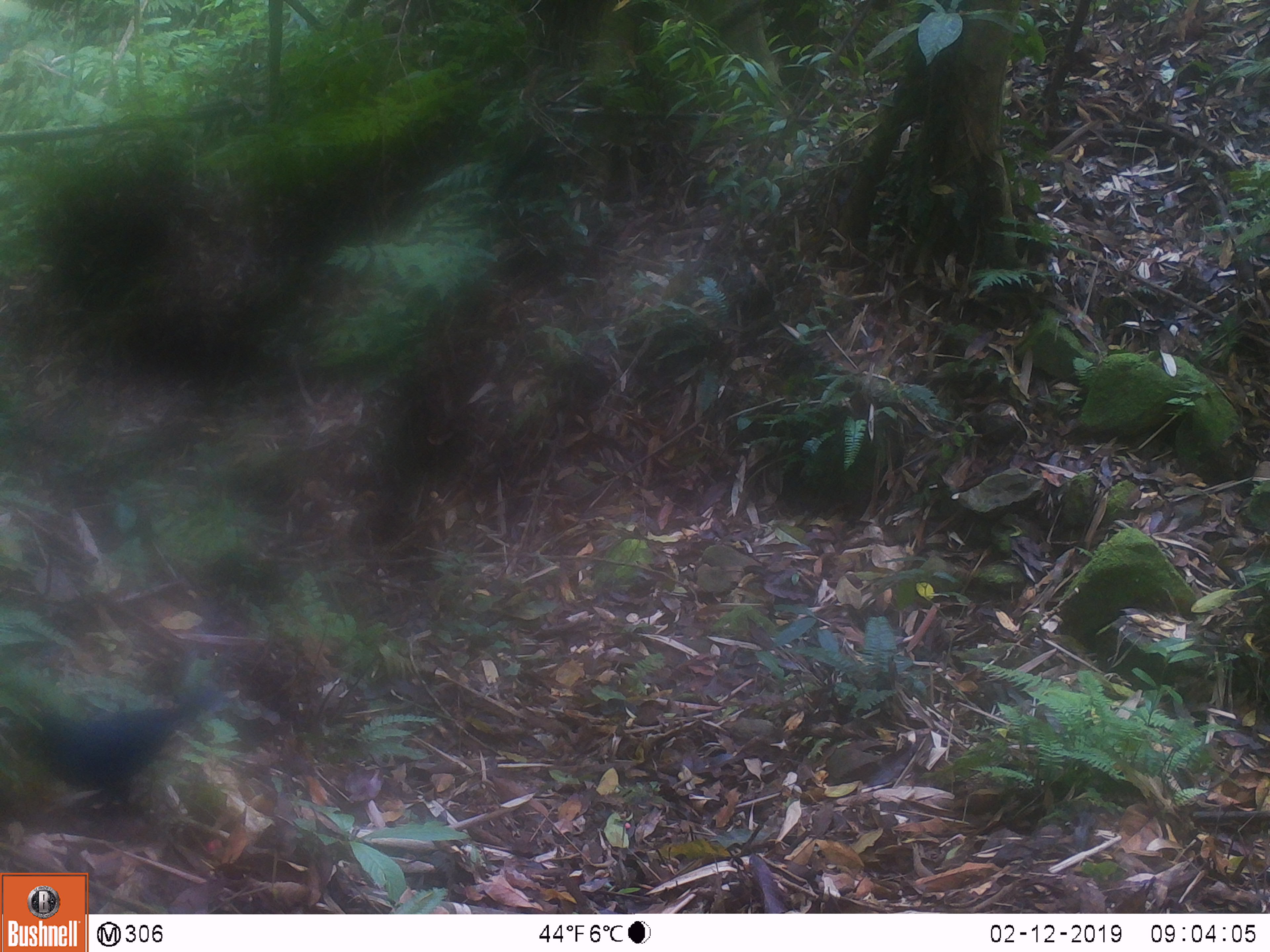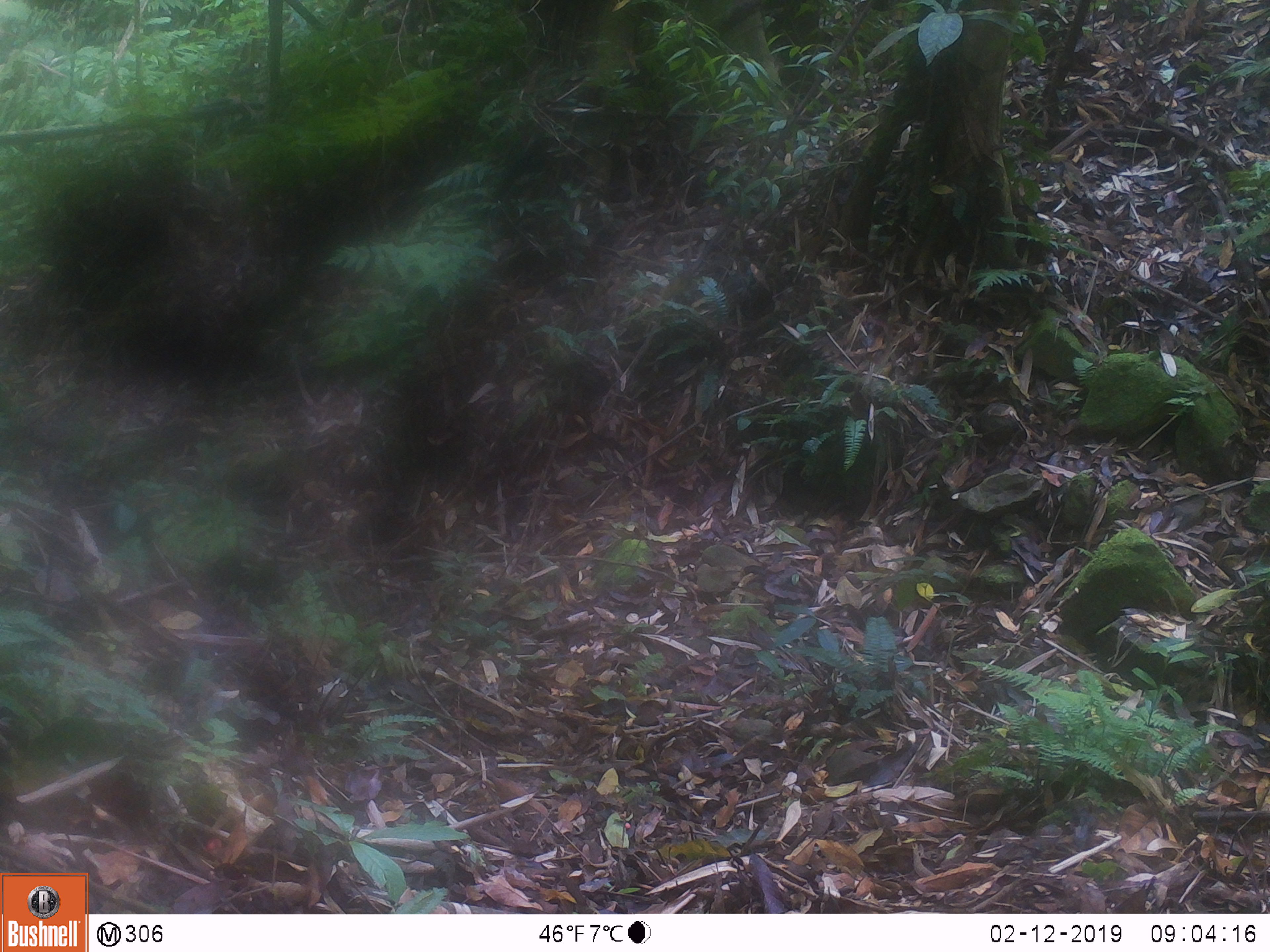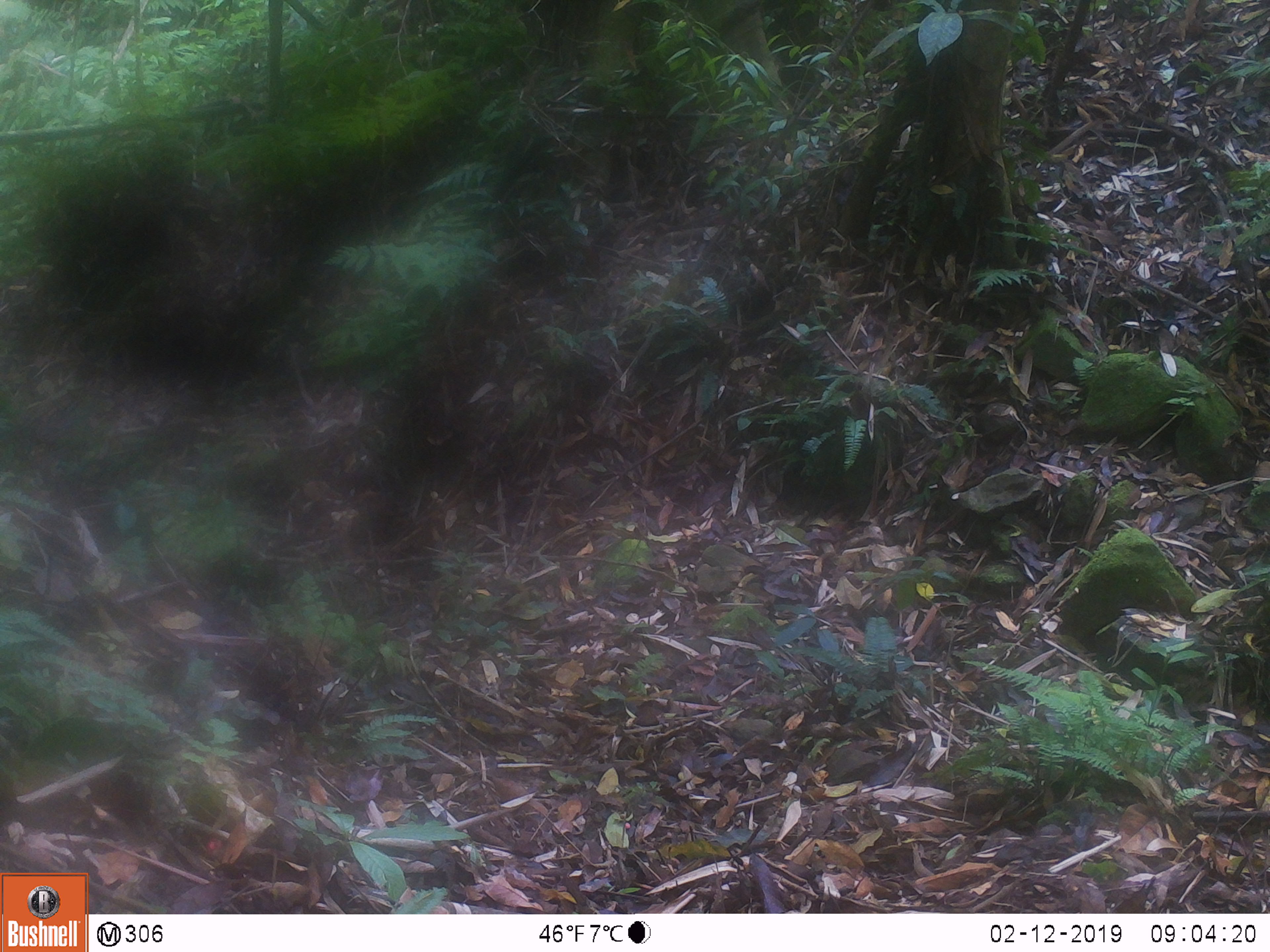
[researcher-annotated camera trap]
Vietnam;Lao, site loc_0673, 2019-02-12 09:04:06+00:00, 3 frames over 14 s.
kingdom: Animalia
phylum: Chordata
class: Aves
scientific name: Aves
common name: bird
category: unidentified bird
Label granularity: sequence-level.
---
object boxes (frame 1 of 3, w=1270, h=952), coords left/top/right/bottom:
unidentified bird: 14/688/231/801